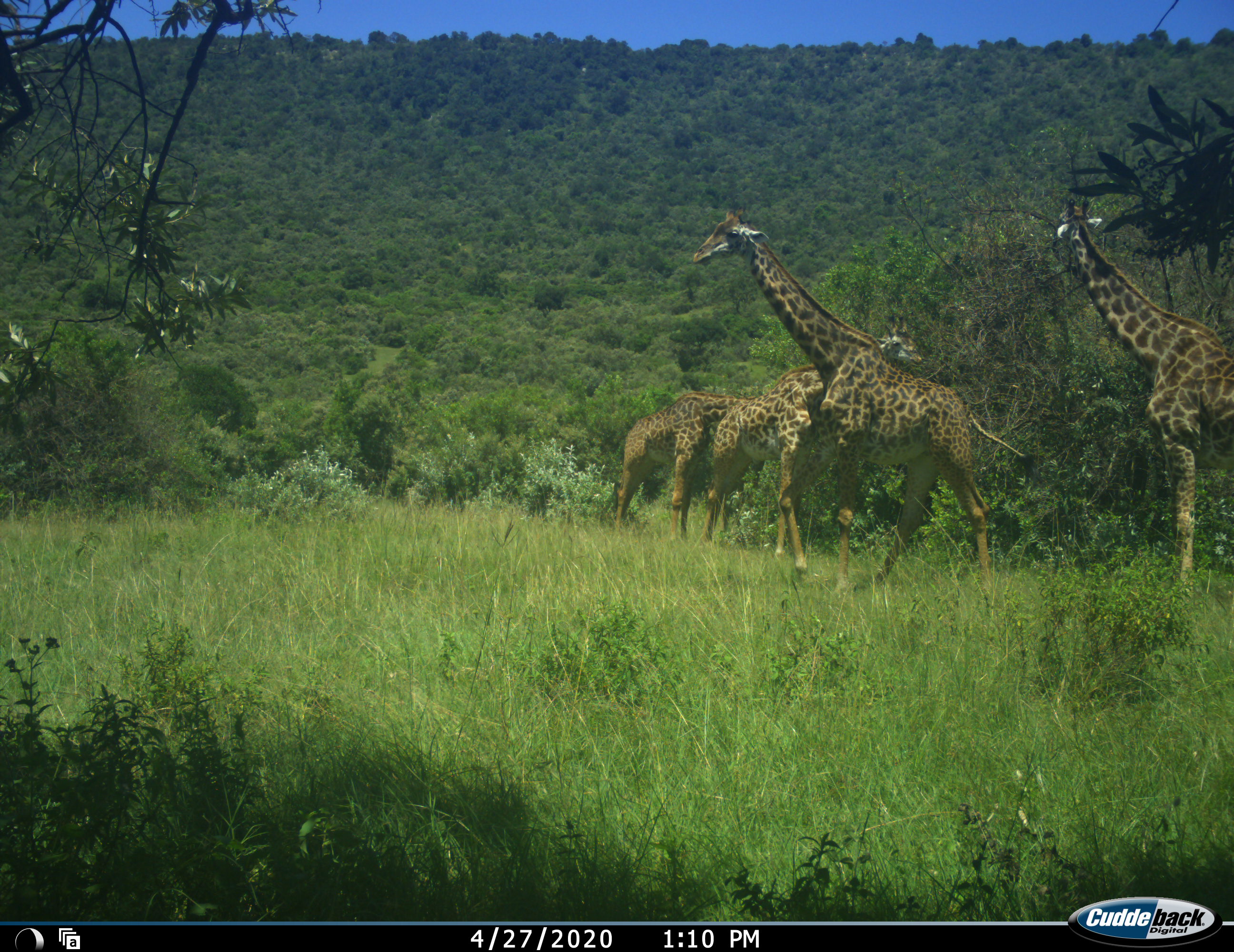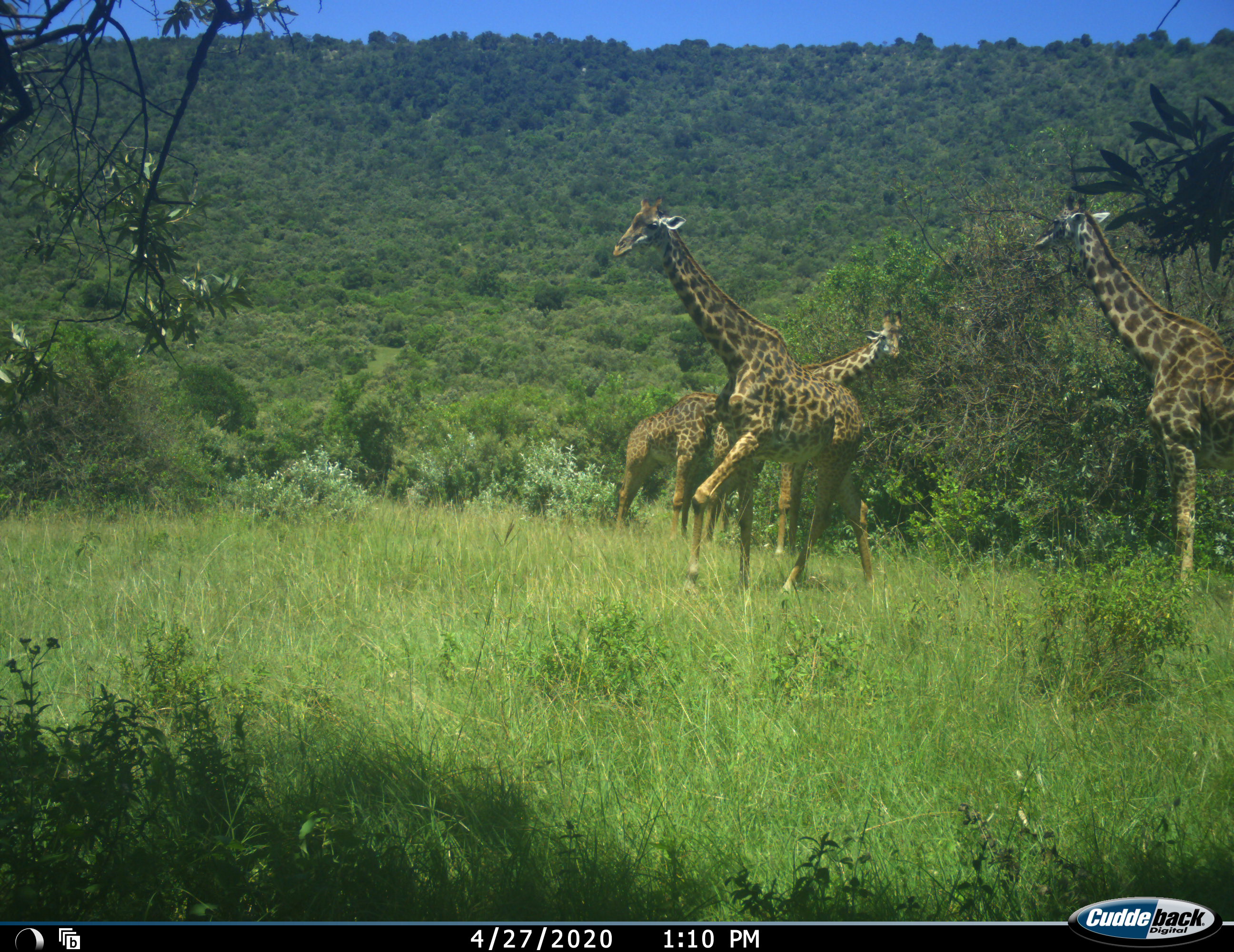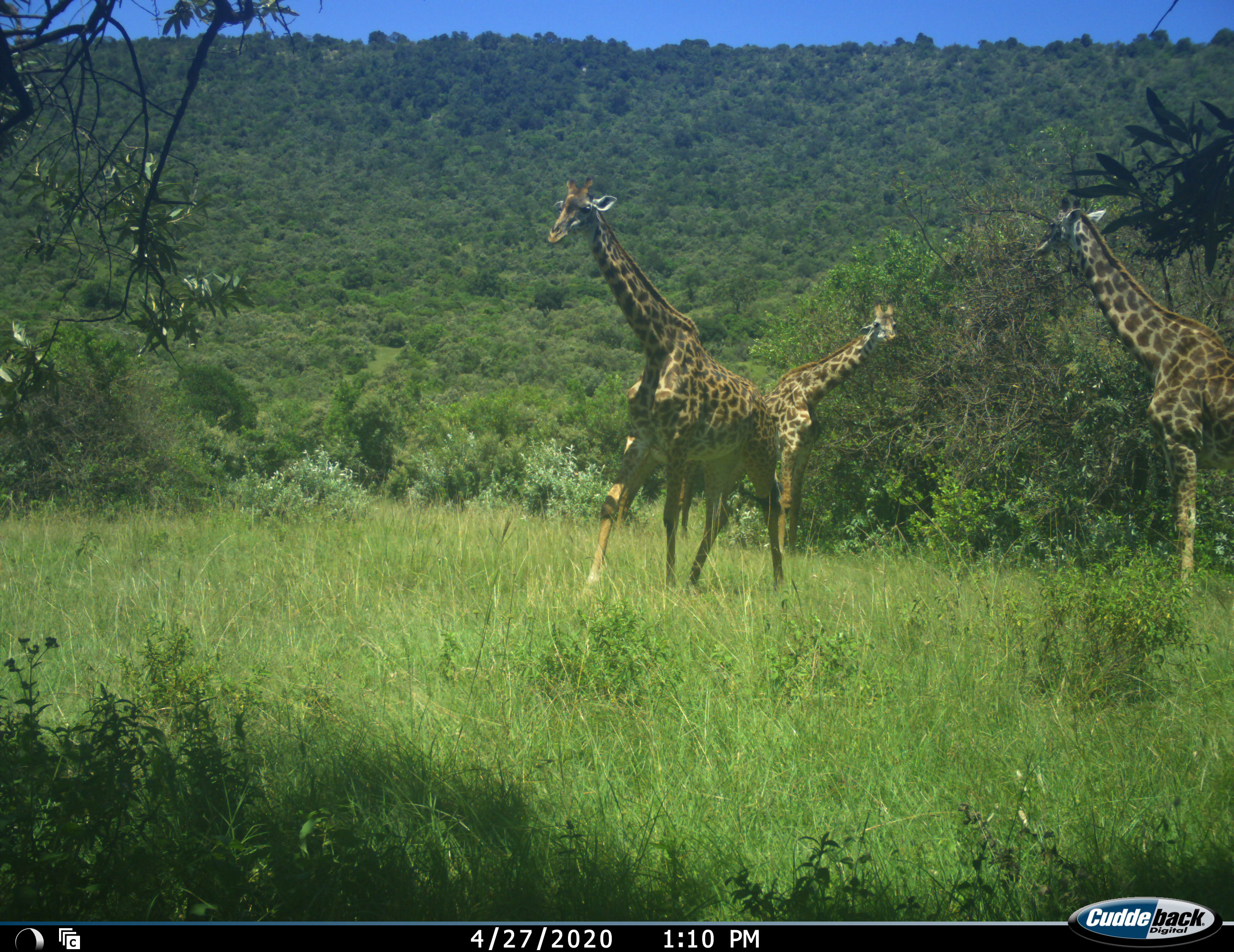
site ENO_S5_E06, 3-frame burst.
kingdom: Animalia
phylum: Chordata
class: Mammalia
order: Artiodactyla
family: Giraffidae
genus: Giraffa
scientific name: Giraffa camelopardalis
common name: giraffe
Giraffe (Giraffa camelopardalis), count 4. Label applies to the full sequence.